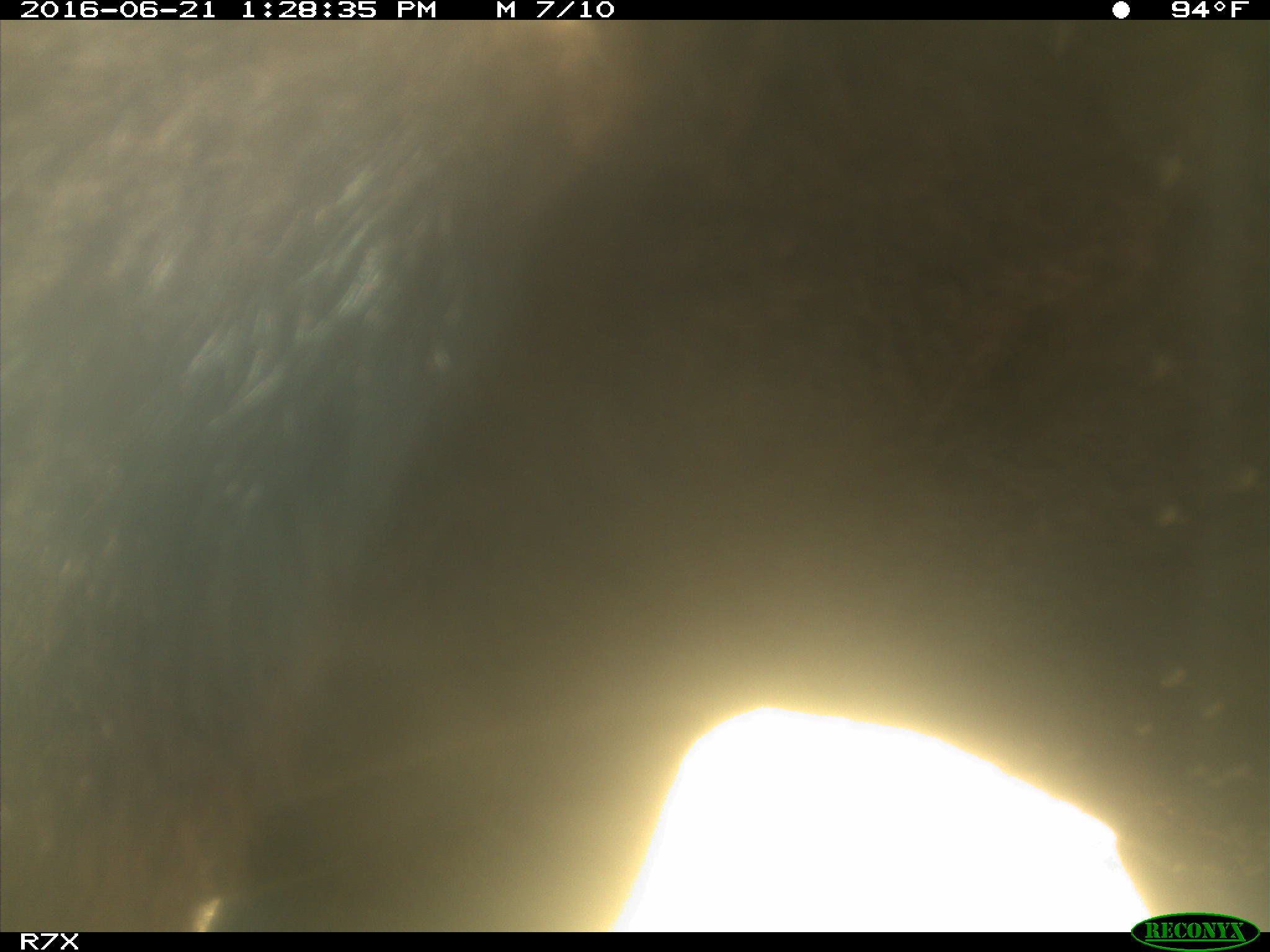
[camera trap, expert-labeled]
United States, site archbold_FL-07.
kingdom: Animalia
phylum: Chordata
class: Mammalia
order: Artiodactyla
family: Bovidae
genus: Bos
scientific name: Bos taurus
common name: domestic cow